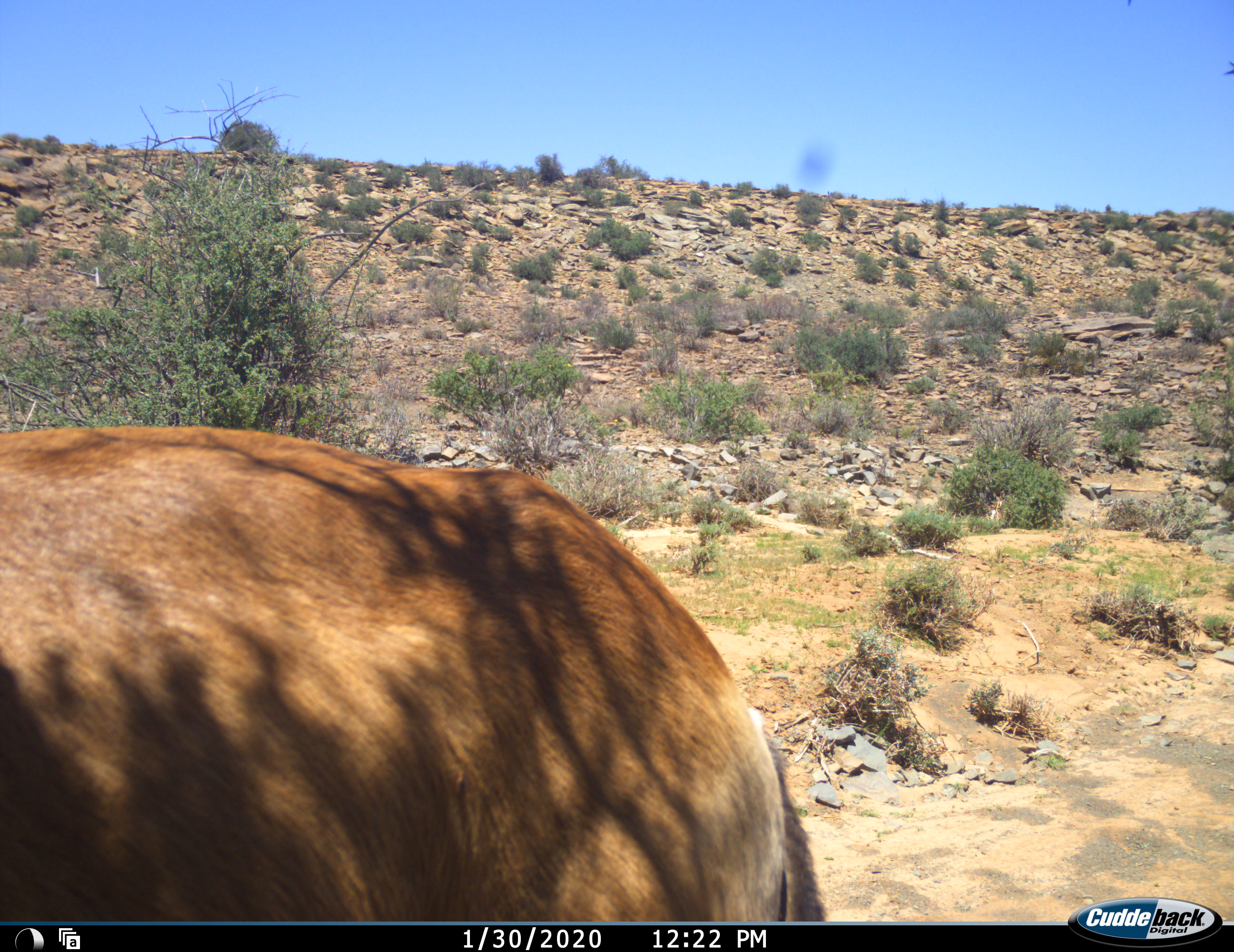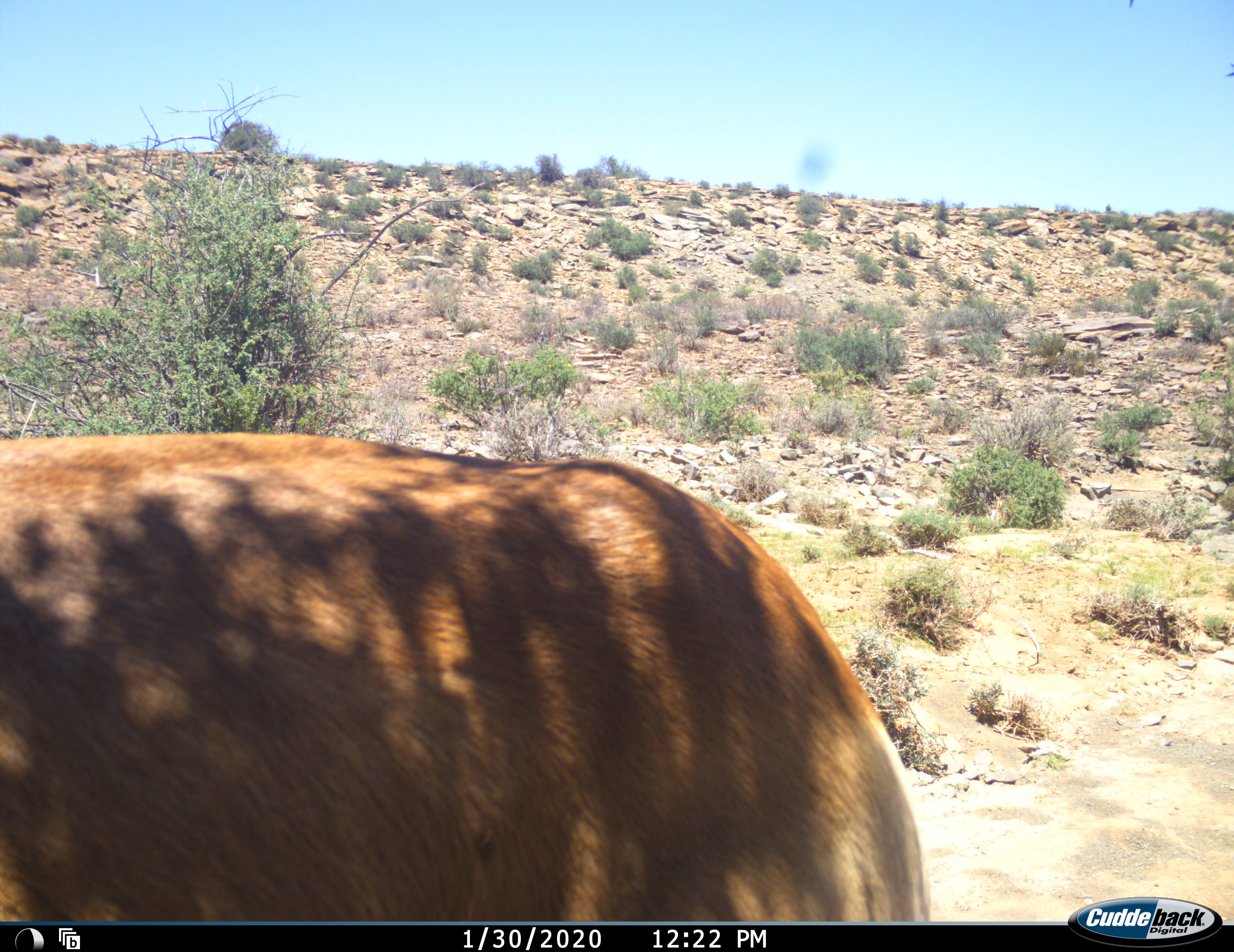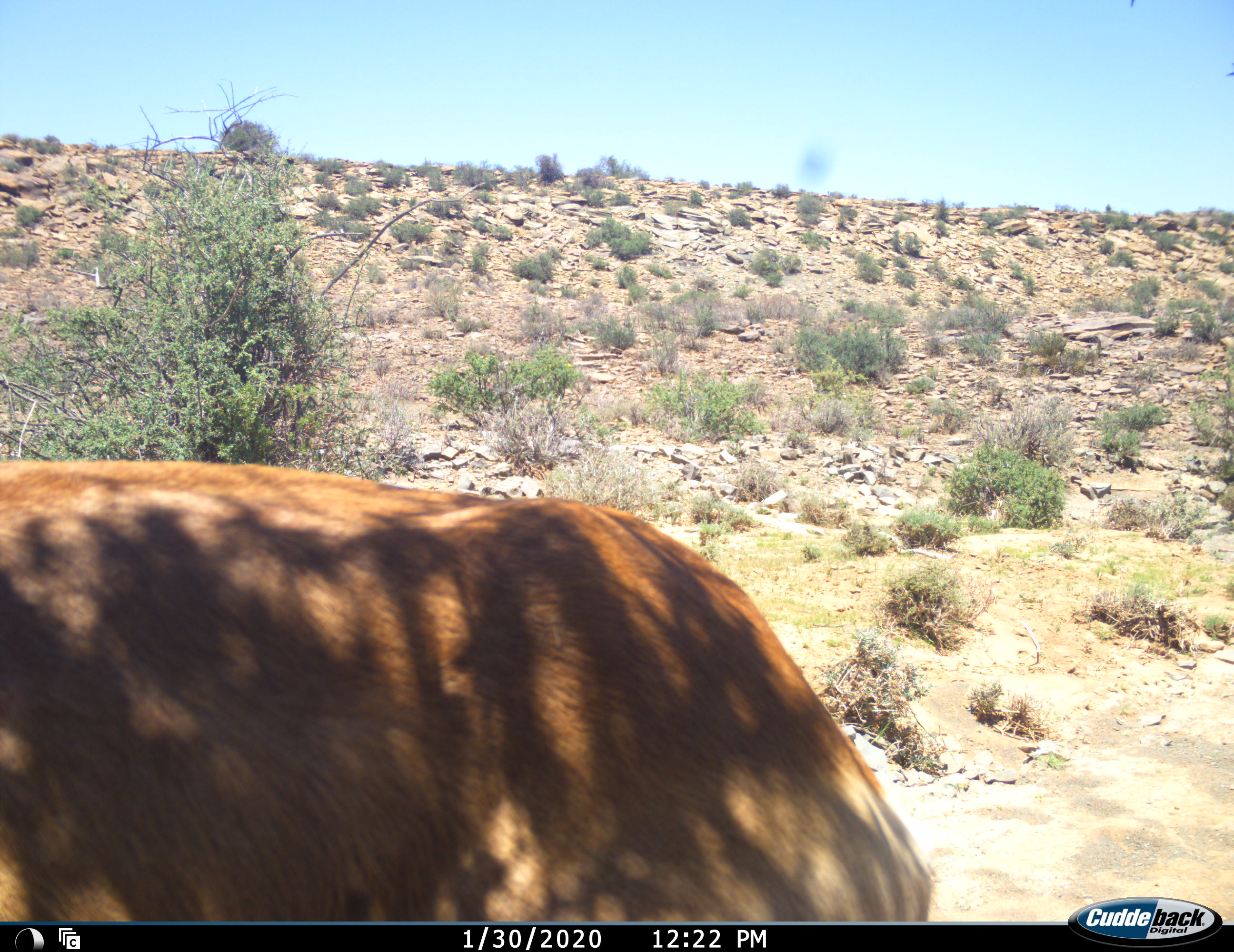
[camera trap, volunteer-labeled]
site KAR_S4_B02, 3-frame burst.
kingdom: Animalia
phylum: Chordata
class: Mammalia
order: Artiodactyla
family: Bovidae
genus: Tragelaphus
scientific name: Tragelaphus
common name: kudu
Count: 1.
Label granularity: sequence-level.